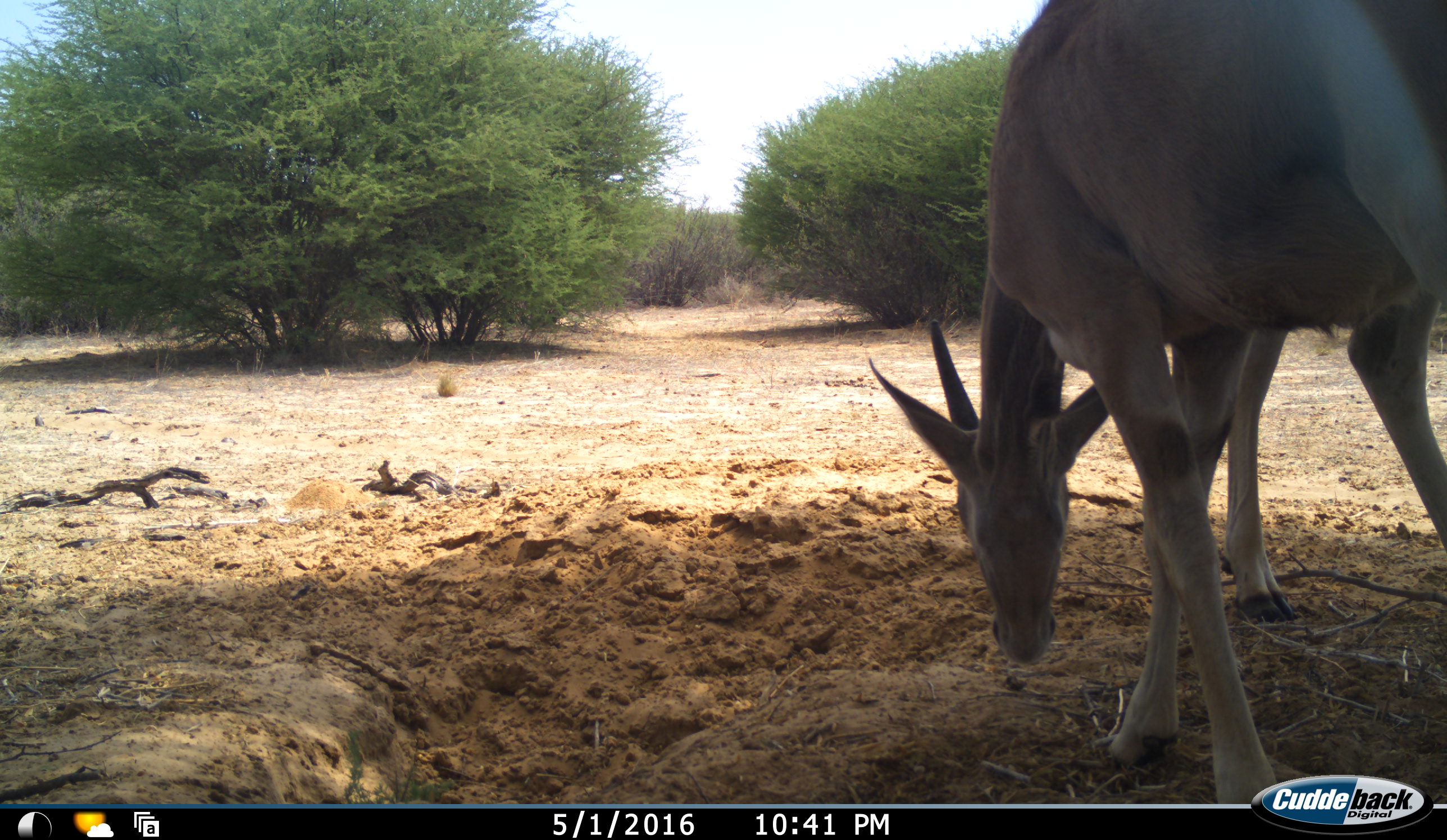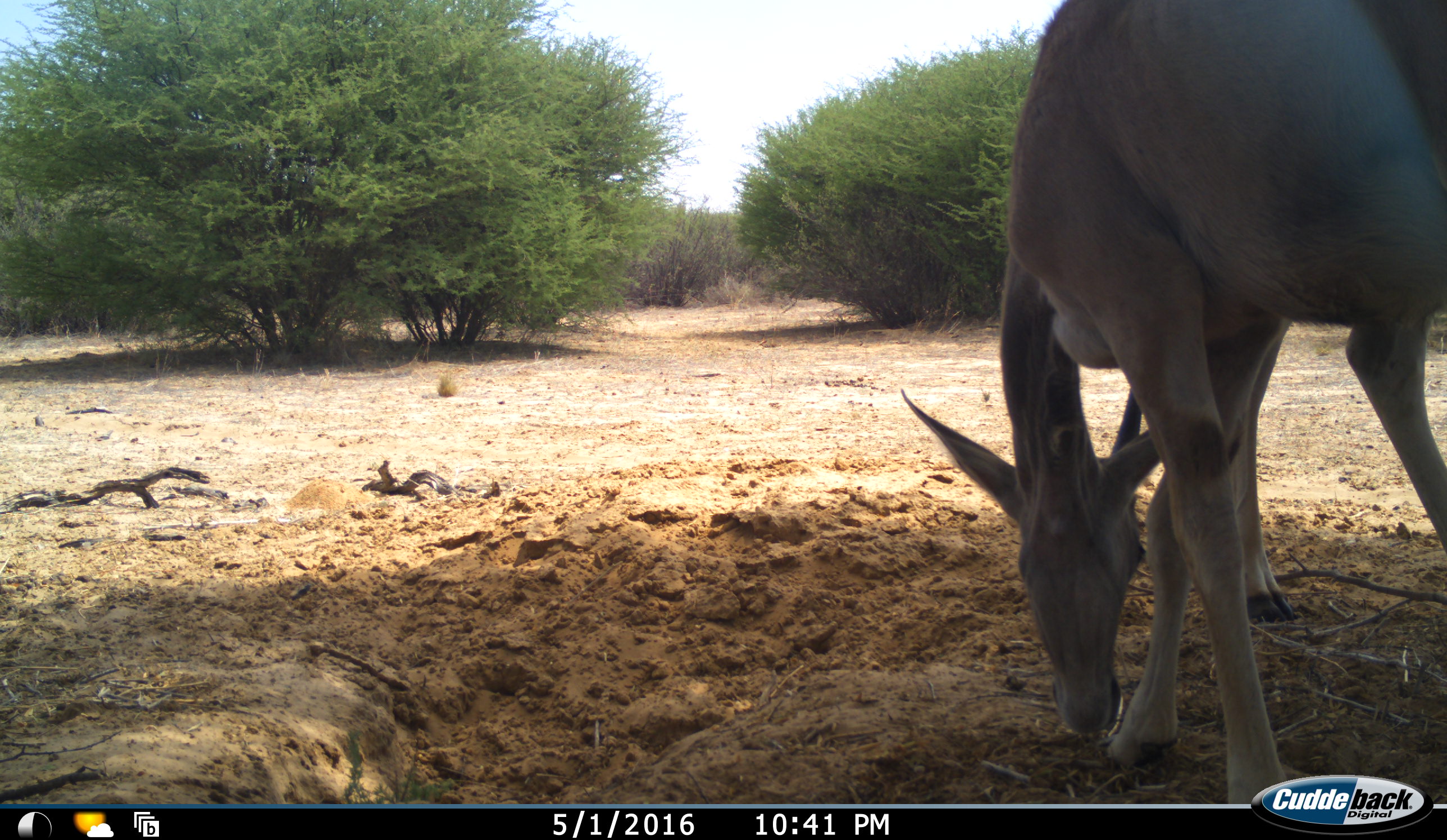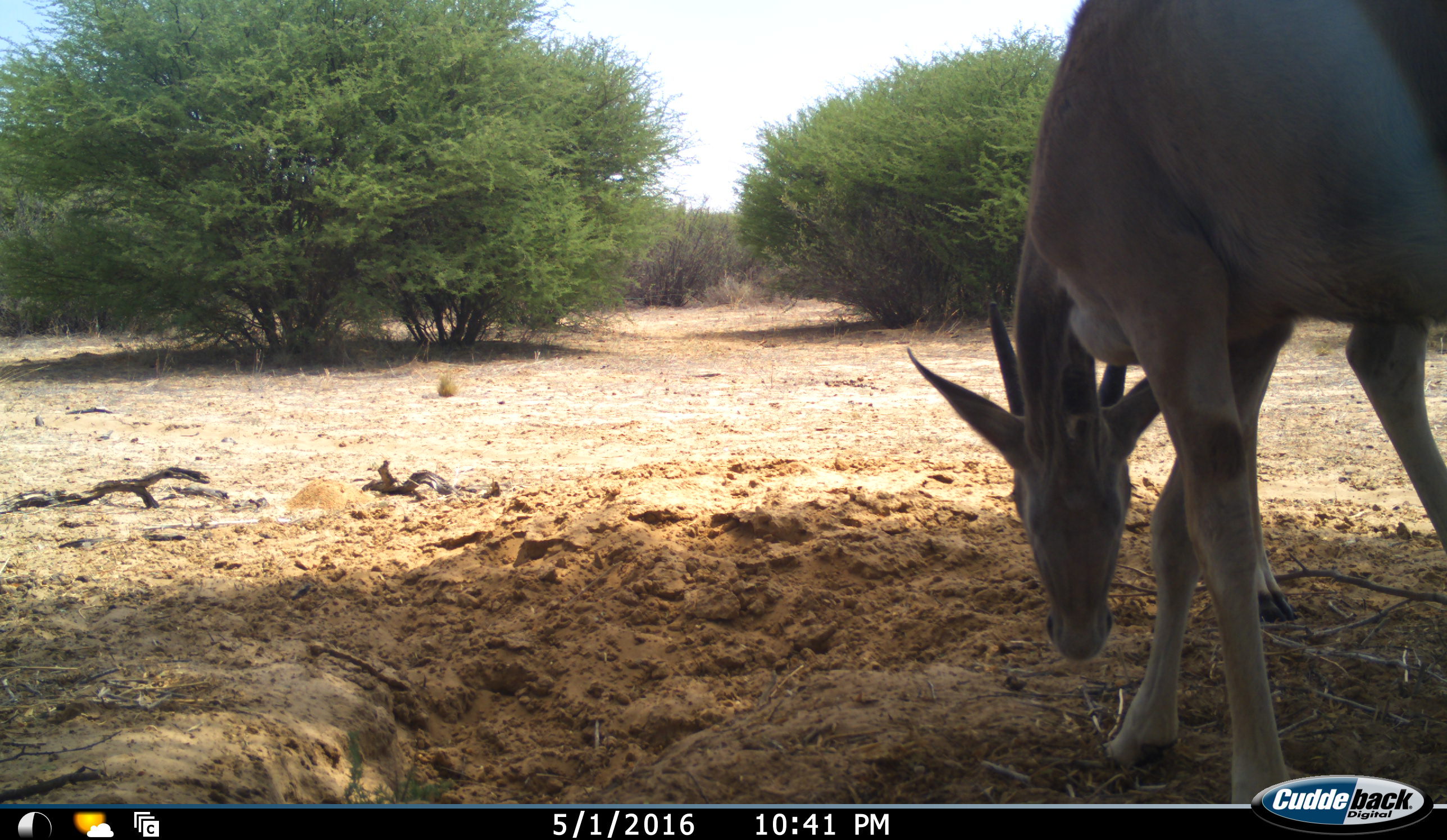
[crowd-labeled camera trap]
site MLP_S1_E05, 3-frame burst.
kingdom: Animalia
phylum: Chordata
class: Mammalia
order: Artiodactyla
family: Bovidae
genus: Tragelaphus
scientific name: Tragelaphus oryx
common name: eland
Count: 2.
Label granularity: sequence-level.